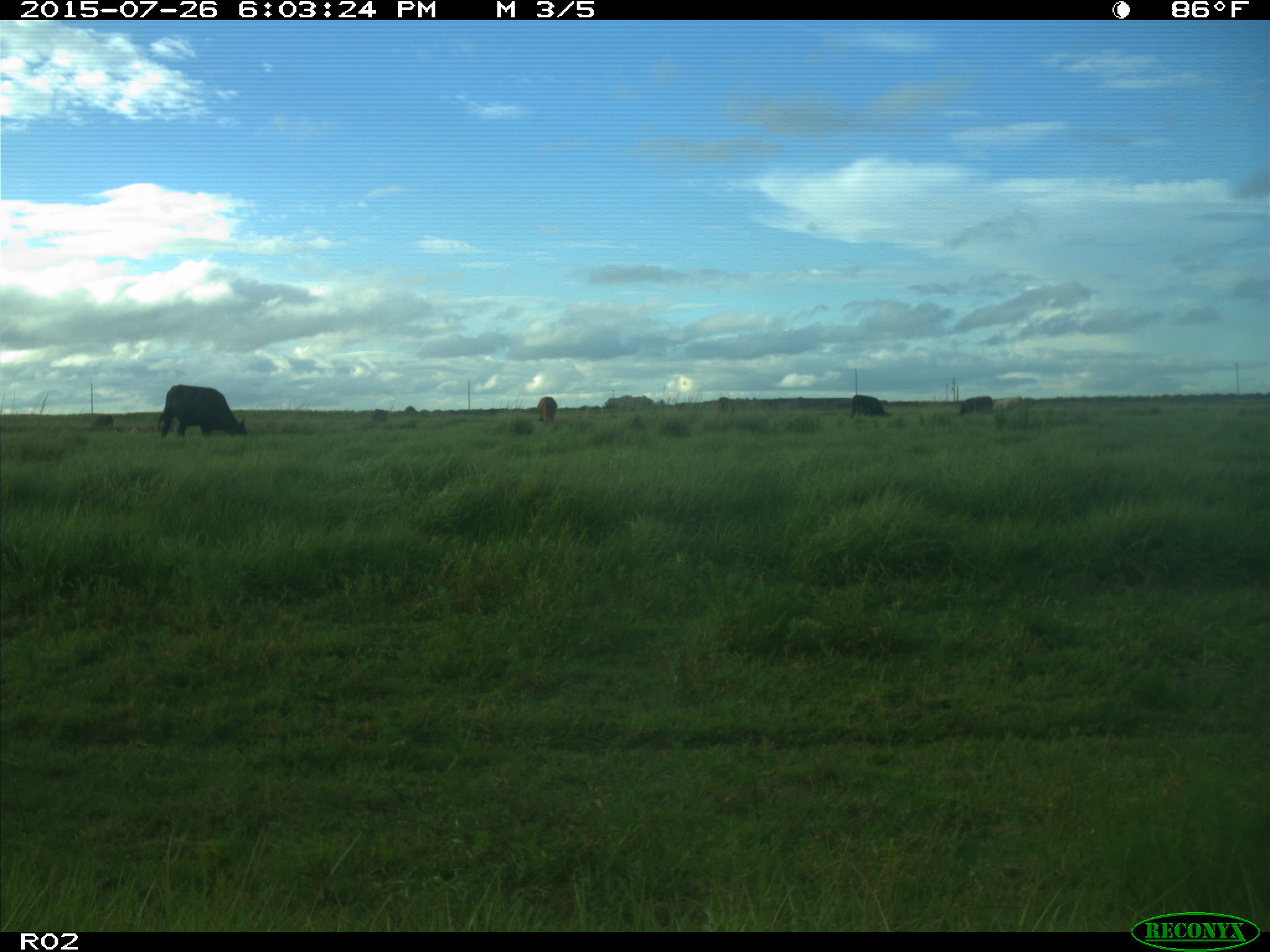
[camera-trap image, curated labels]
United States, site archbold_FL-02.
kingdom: Animalia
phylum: Chordata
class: Mammalia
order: Artiodactyla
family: Bovidae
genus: Bos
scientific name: Bos taurus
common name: domestic cow